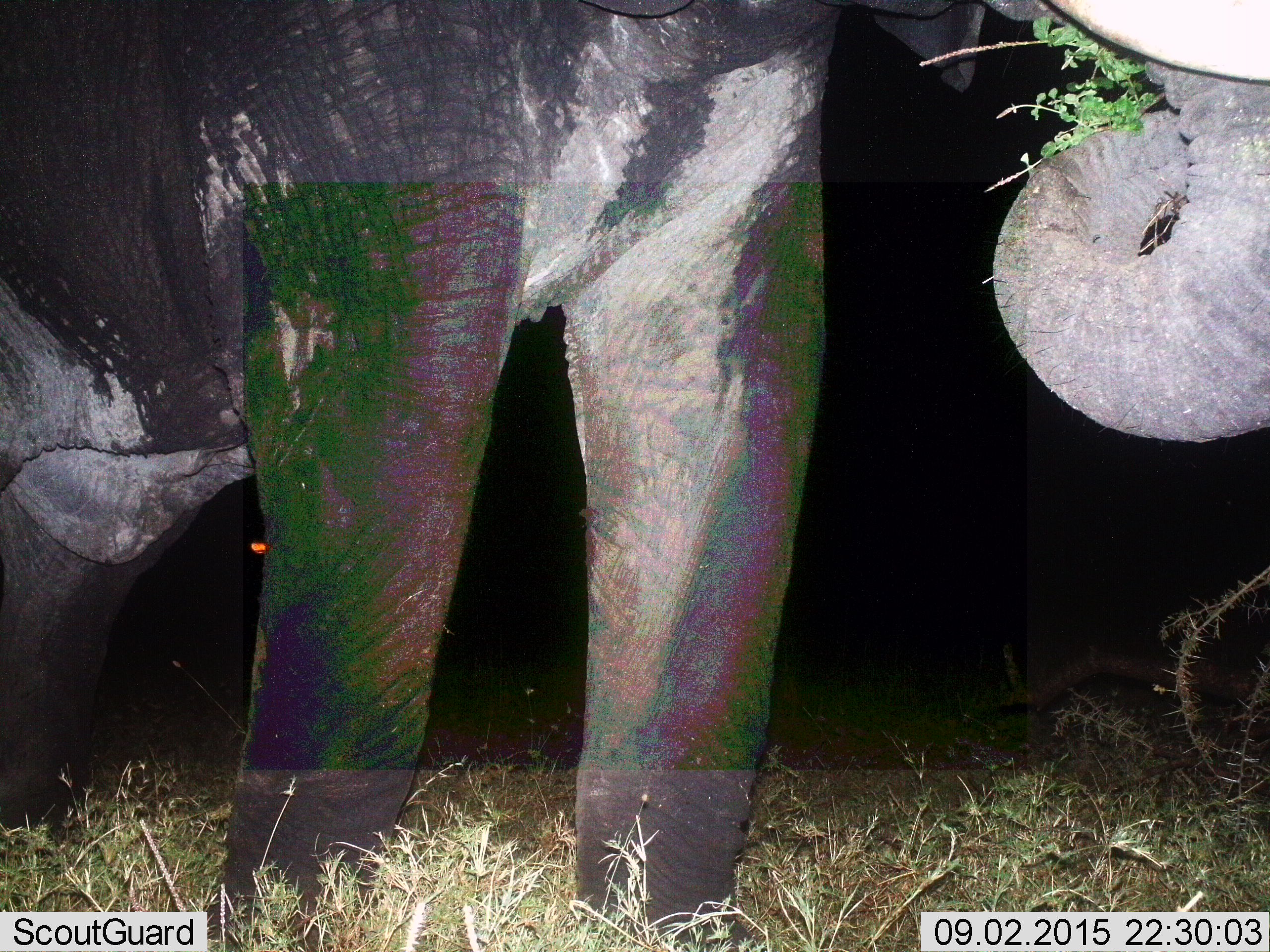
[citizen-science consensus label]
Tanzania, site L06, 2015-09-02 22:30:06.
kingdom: Animalia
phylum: Chordata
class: Mammalia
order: Proboscidea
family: Elephantidae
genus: Loxodonta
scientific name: Loxodonta africana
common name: african bush elephant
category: elephant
Elephant (african bush elephant) (Loxodonta africana), count 1. Behavior (volunteer vote fractions): standing 20%, resting 0%, moving 0%, interacting 0%. Young present (vote fraction): 0%. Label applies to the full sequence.